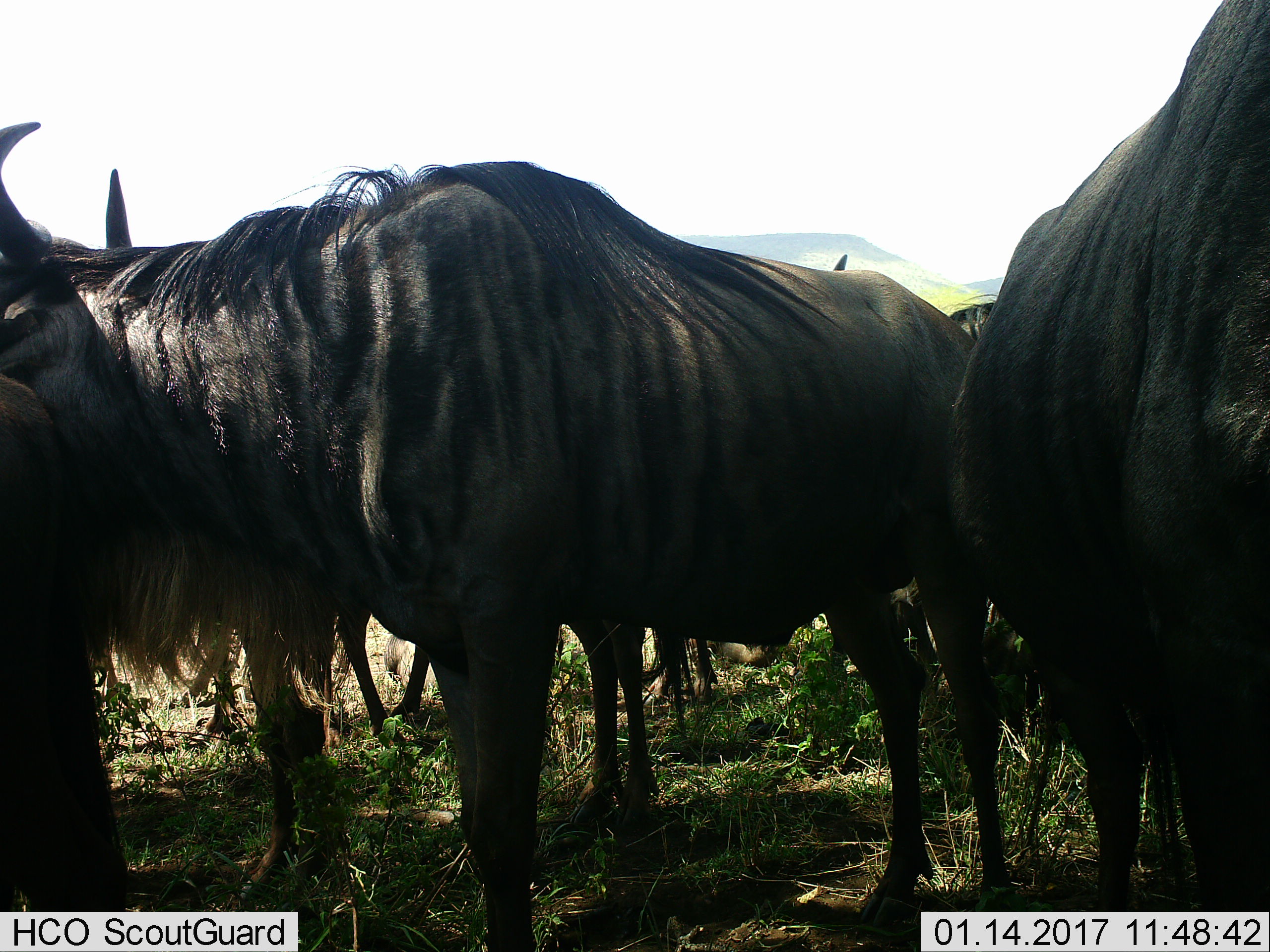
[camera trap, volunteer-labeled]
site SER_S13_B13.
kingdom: Animalia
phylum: Chordata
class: Mammalia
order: Artiodactyla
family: Bovidae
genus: Connochaetes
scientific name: Connochaetes taurinus taurinus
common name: blue wildebeest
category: wildebeestblue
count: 5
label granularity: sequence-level